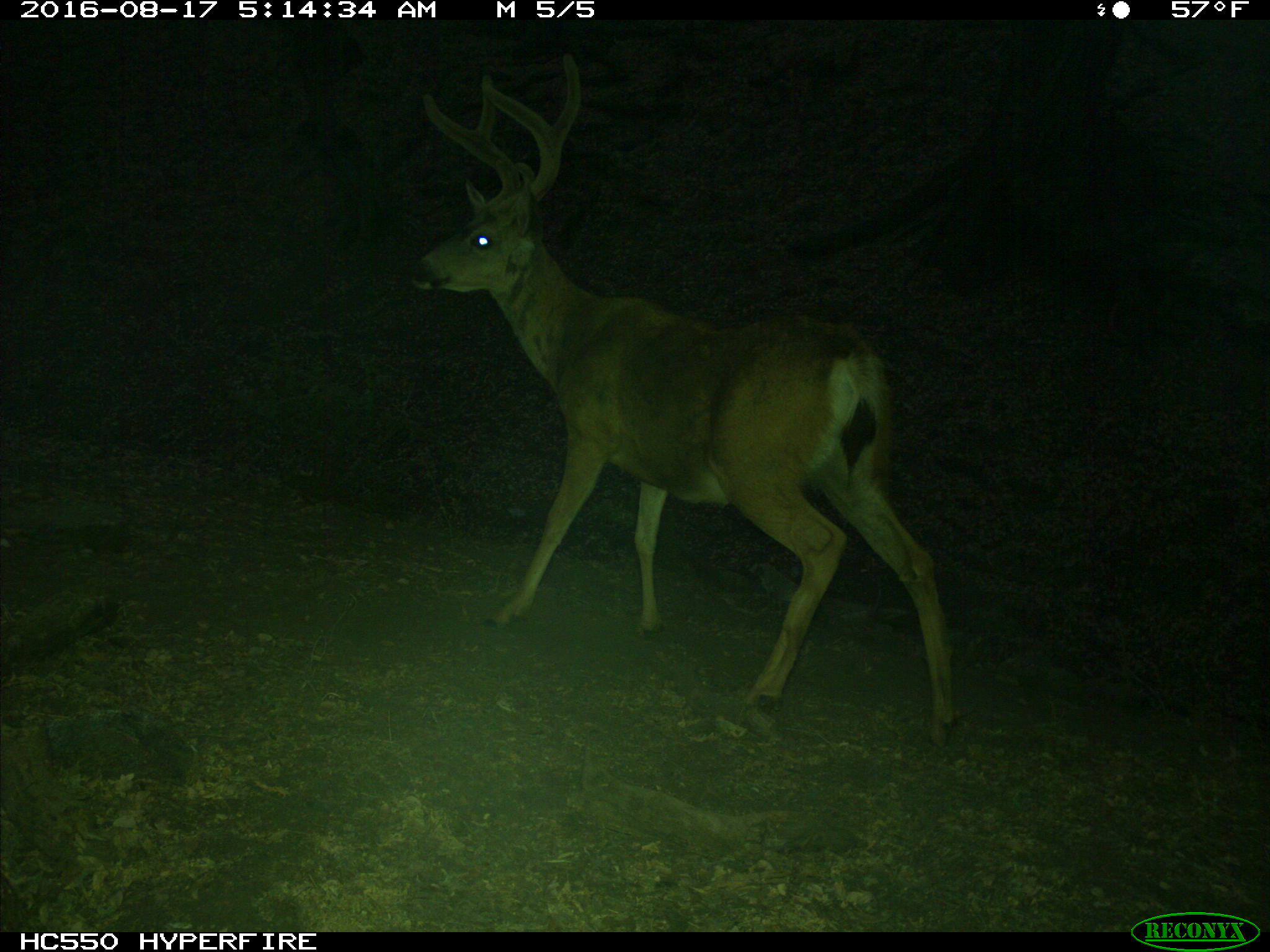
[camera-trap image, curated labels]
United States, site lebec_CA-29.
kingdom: Animalia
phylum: Chordata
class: Mammalia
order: Artiodactyla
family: Cervidae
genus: Odocoileus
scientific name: Odocoileus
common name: deer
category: unidentified deer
Unidentified deer (deer) (Odocoileus).